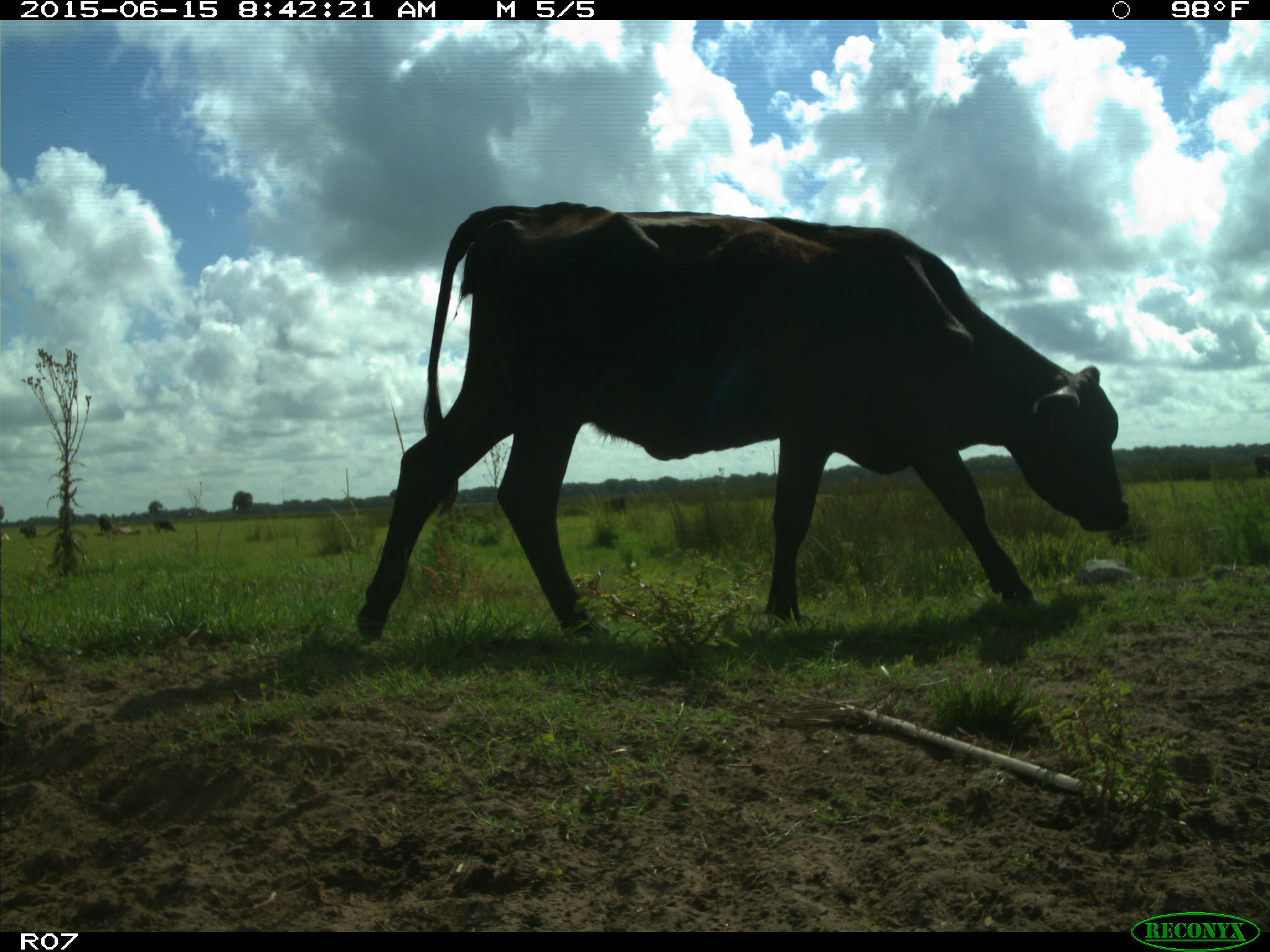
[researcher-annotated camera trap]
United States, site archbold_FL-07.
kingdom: Animalia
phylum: Chordata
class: Mammalia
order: Artiodactyla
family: Bovidae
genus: Bos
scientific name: Bos taurus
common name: domestic cow